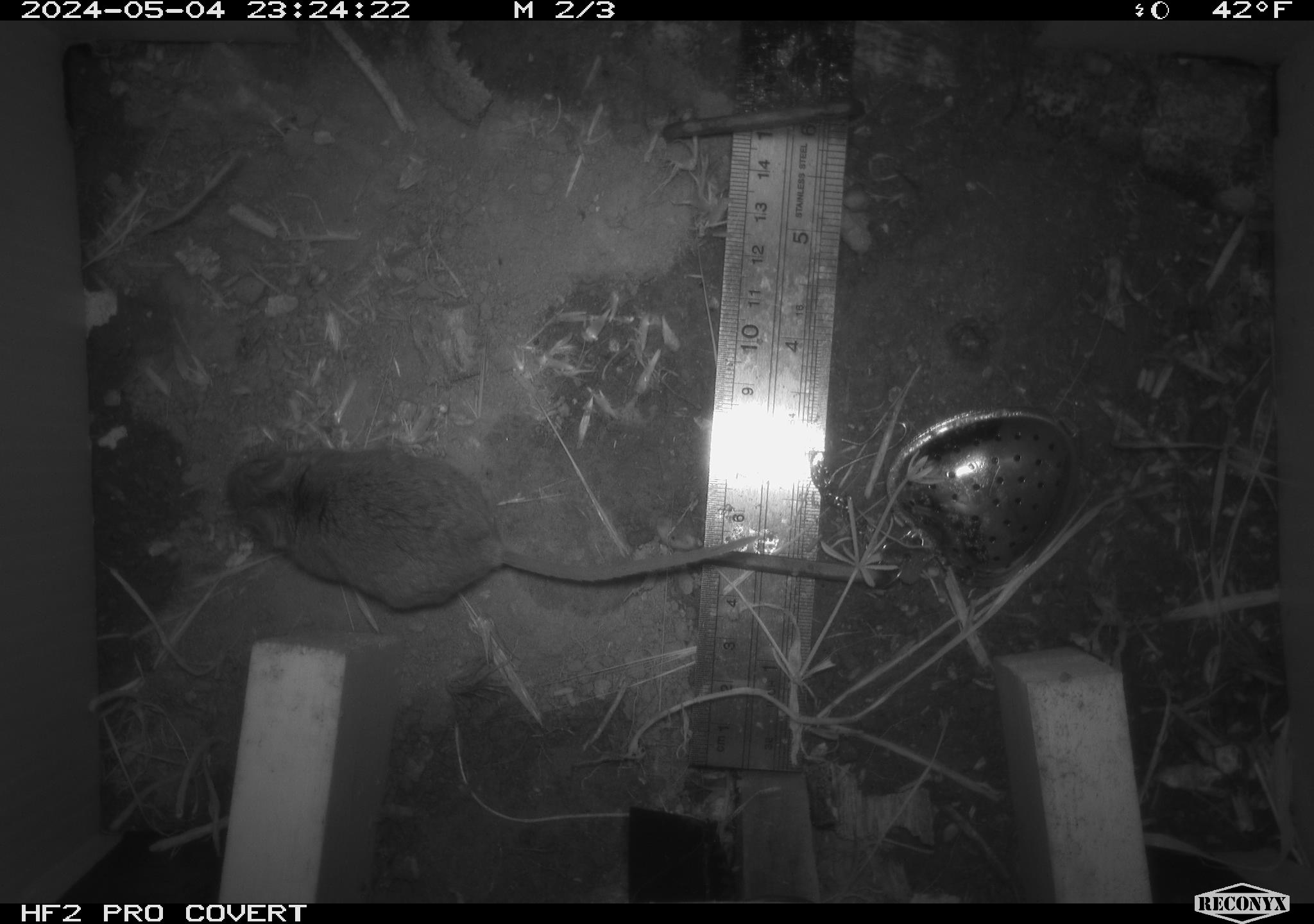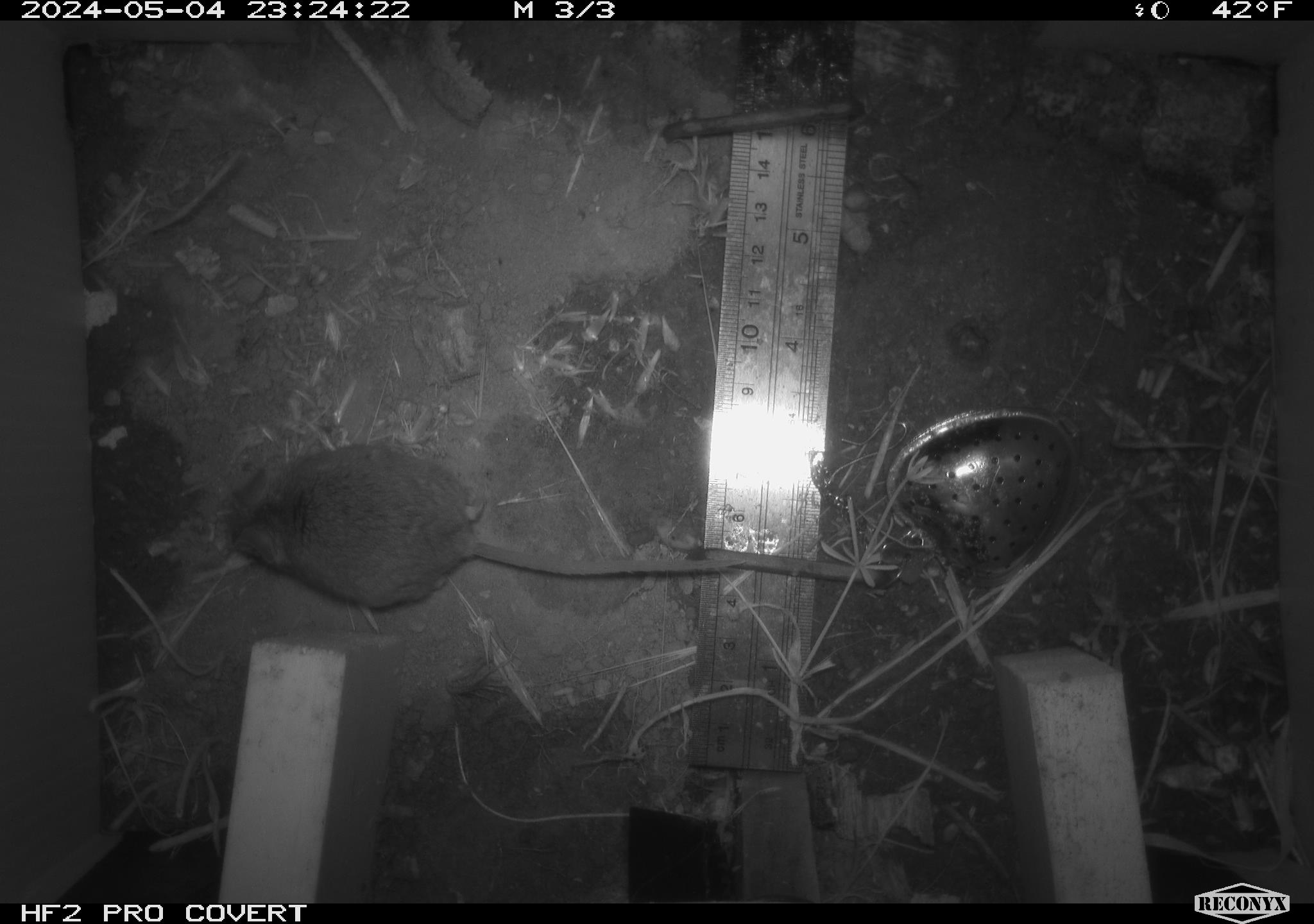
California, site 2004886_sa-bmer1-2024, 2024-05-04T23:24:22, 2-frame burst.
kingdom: Animalia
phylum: Chordata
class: Mammalia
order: Rodentia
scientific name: Rodentia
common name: mouse species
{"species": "mouse species (Rodentia)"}